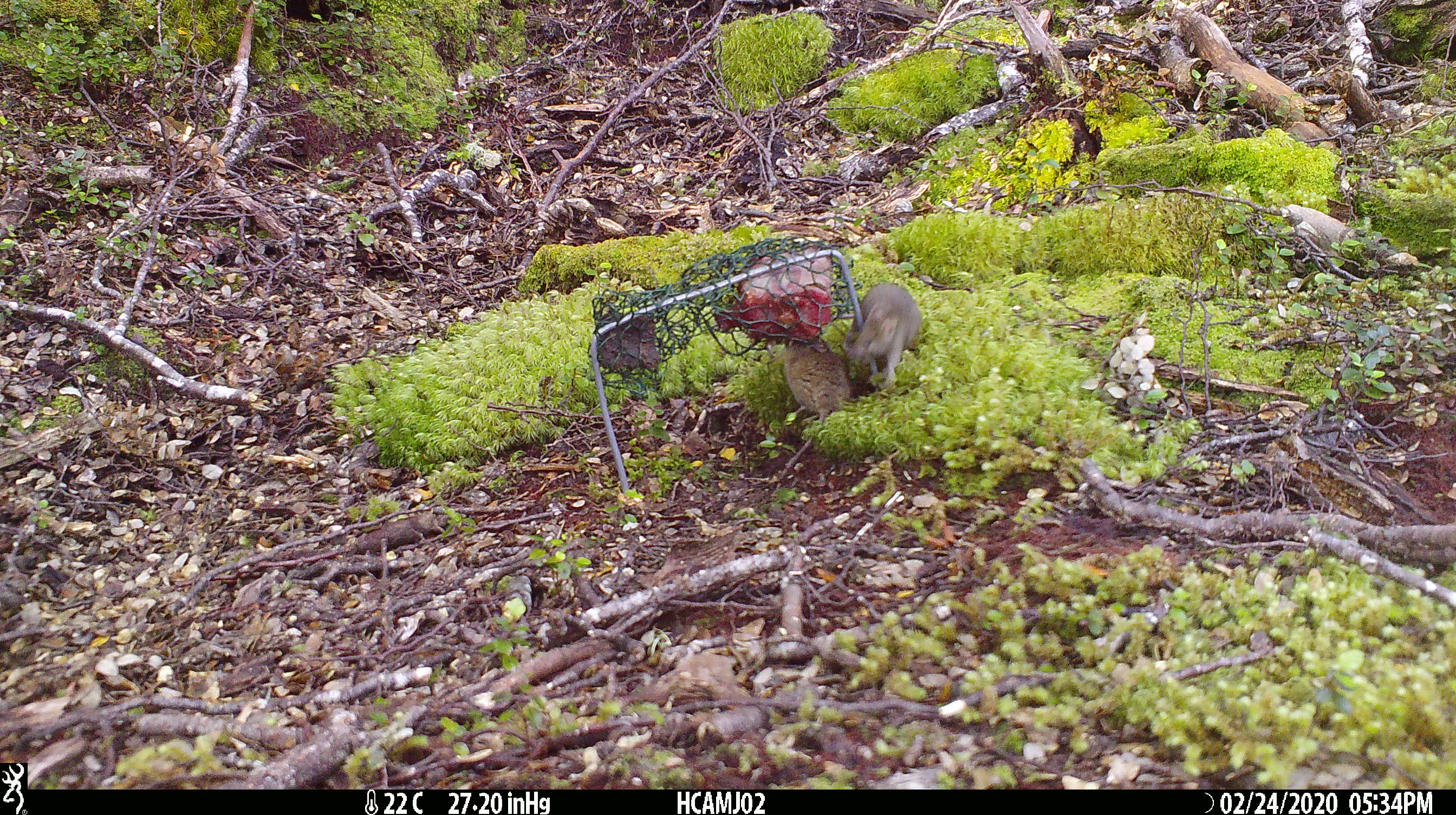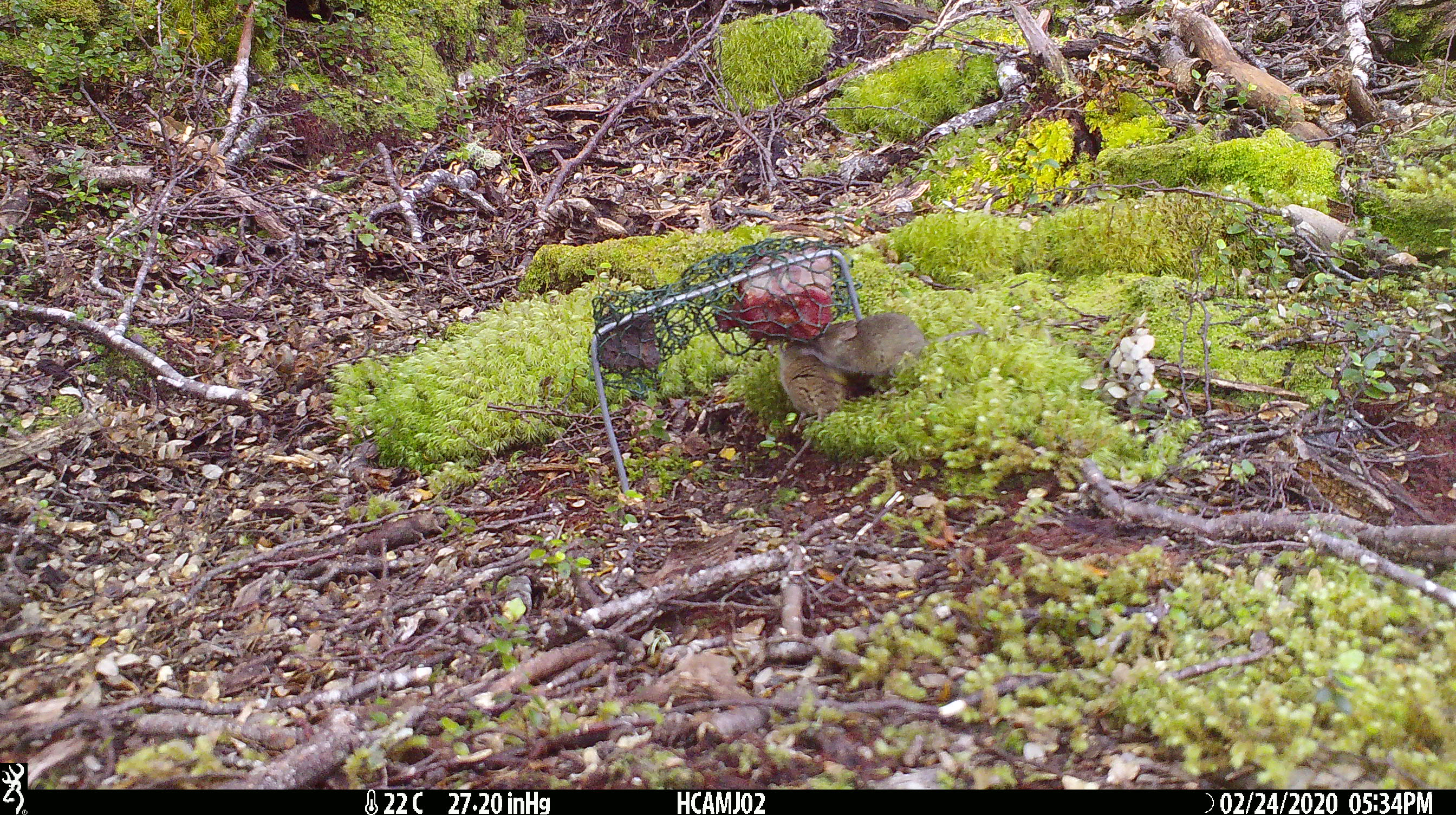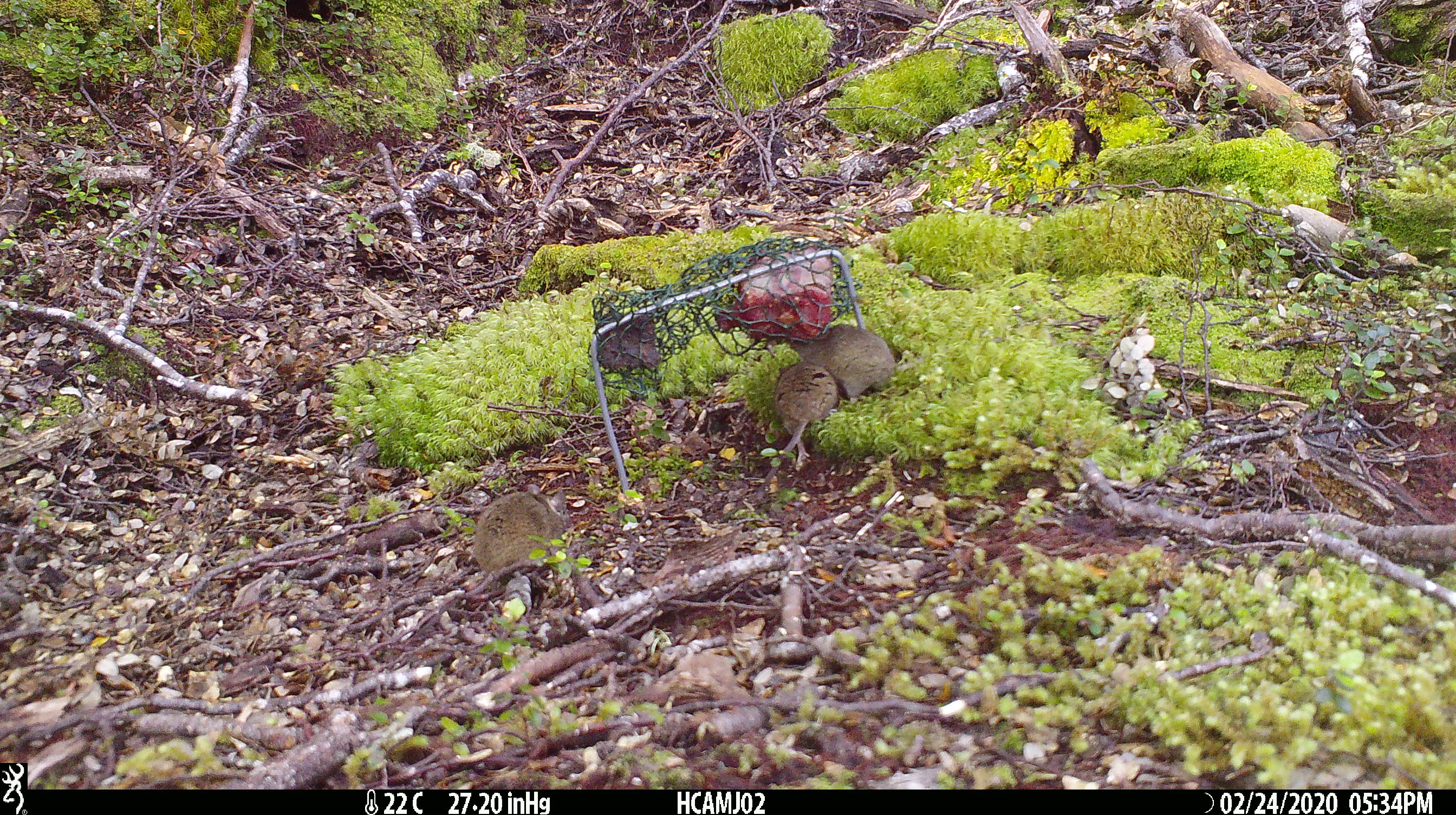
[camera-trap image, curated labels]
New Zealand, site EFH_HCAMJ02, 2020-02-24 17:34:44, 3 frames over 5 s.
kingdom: Animalia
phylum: Chordata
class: Mammalia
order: Rodentia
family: Muridae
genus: Mus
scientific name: Mus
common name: mouse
Mouse (Mus).